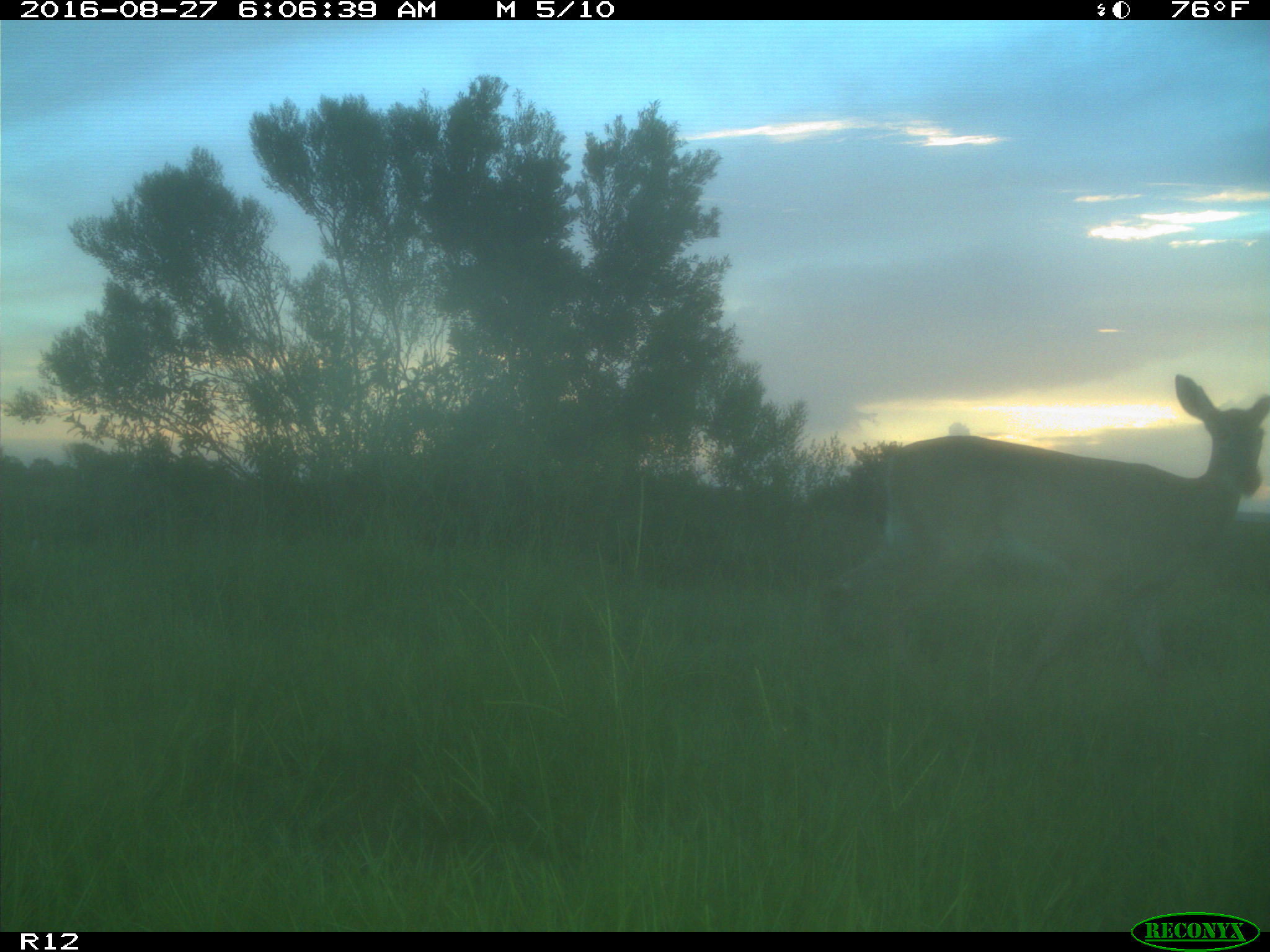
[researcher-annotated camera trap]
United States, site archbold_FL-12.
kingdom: Animalia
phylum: Chordata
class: Mammalia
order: Artiodactyla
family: Cervidae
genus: Odocoileus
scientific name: Odocoileus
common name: deer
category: unidentified deer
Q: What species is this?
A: Unidentified deer (deer) (Odocoileus).